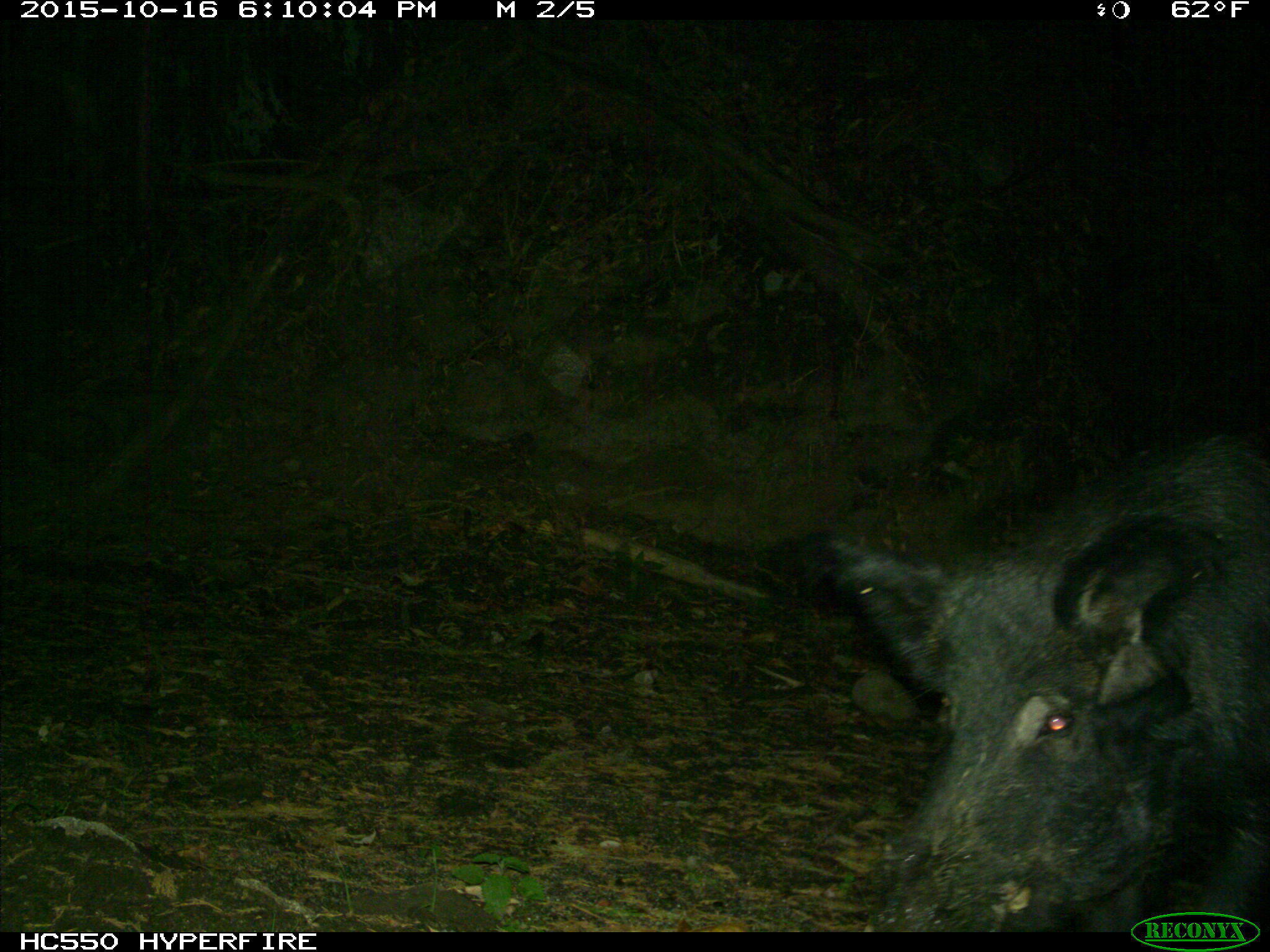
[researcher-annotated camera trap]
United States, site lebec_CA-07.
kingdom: Animalia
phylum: Chordata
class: Mammalia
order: Artiodactyla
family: Suidae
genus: Sus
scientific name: Sus scrofa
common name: wild boar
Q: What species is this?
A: Sus scrofa (wild boar).